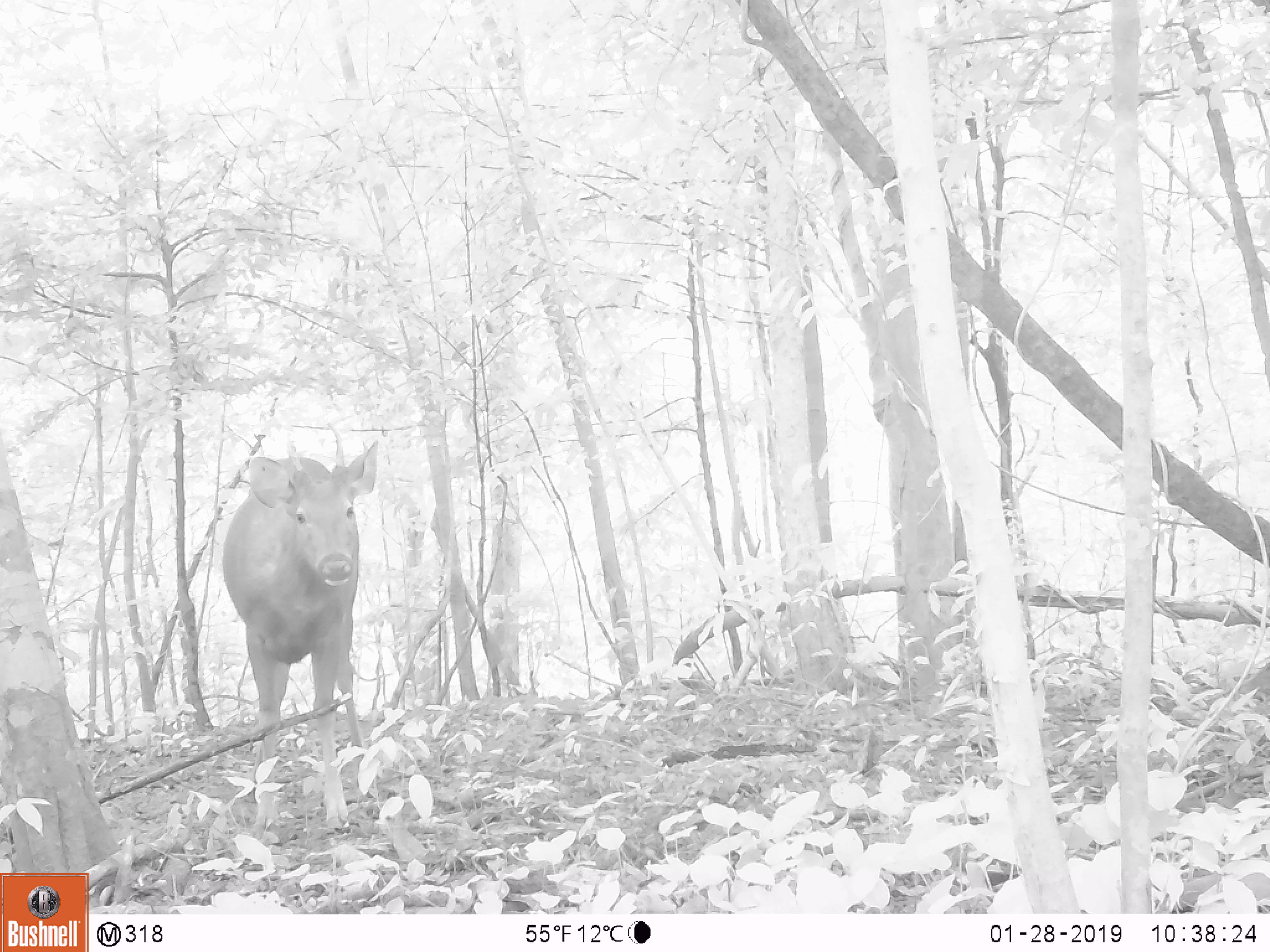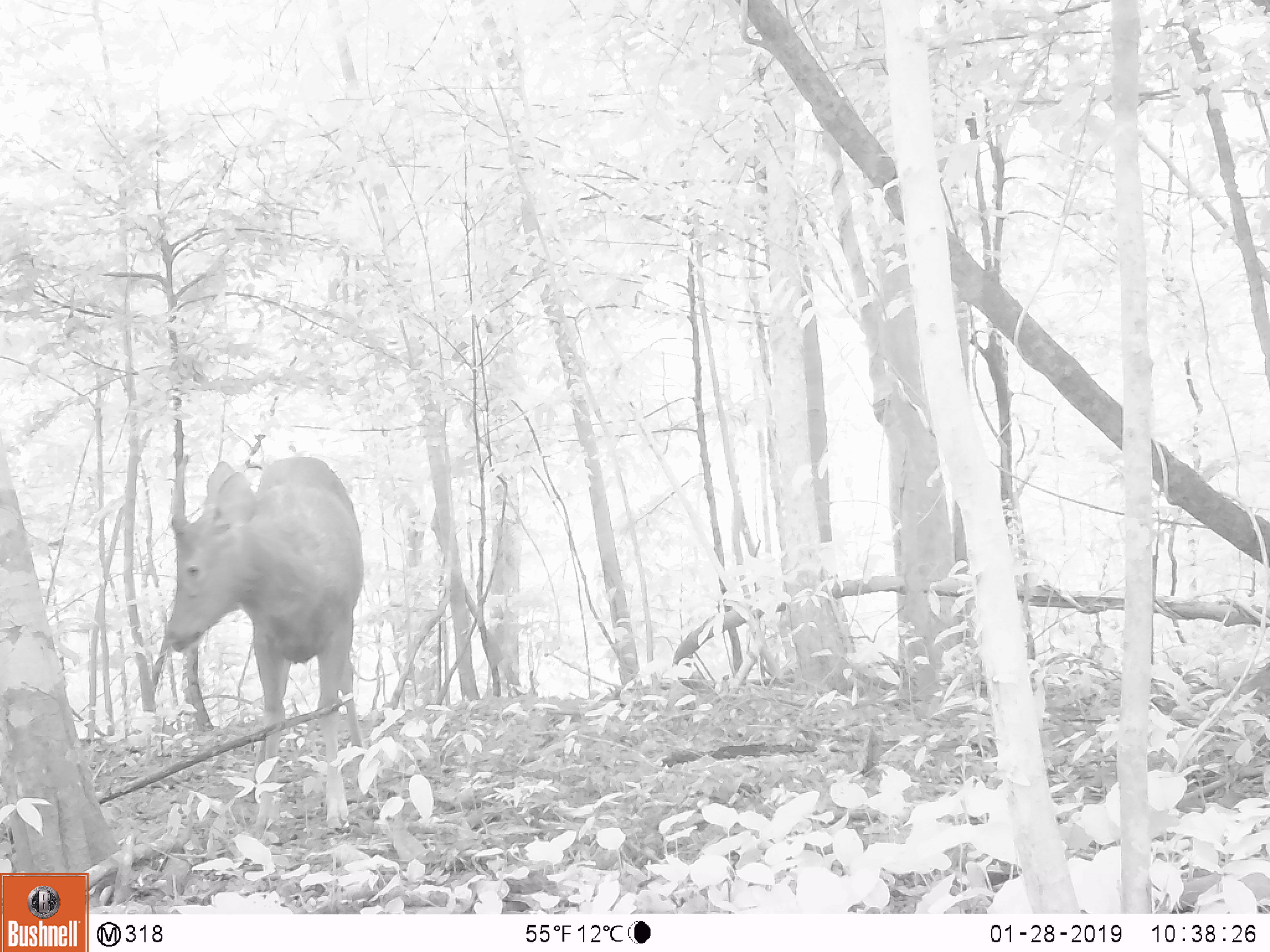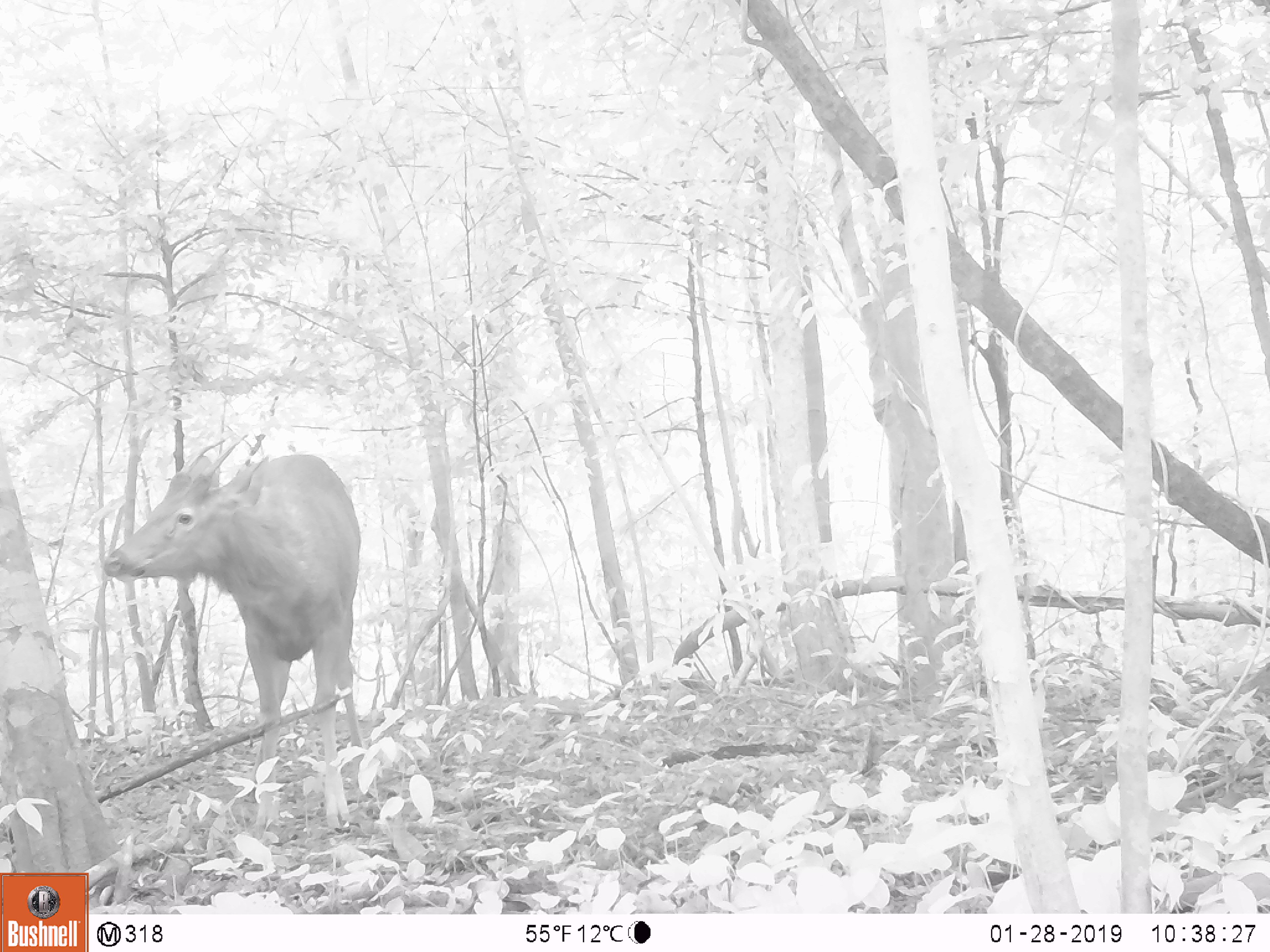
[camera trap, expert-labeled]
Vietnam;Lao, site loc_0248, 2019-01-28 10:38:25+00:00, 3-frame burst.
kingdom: Animalia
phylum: Chordata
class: Mammalia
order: Artiodactyla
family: Cervidae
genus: Rusa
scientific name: Rusa unicolor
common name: sambar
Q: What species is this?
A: Sambar (Rusa unicolor).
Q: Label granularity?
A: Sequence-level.